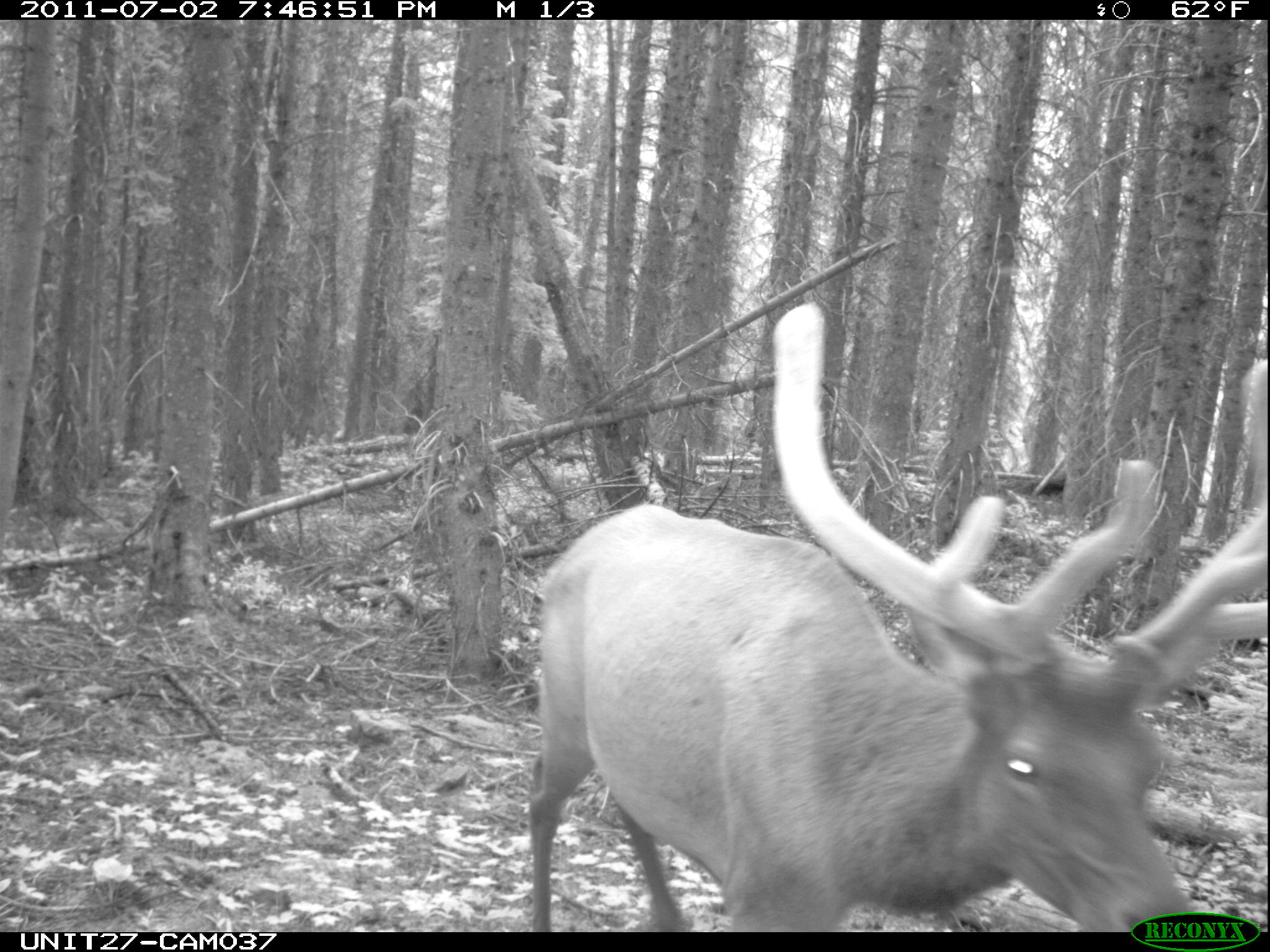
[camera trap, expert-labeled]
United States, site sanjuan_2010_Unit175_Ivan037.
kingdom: Animalia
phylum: Chordata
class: Mammalia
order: Artiodactyla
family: Cervidae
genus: Cervus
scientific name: Cervus elaphus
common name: red deer